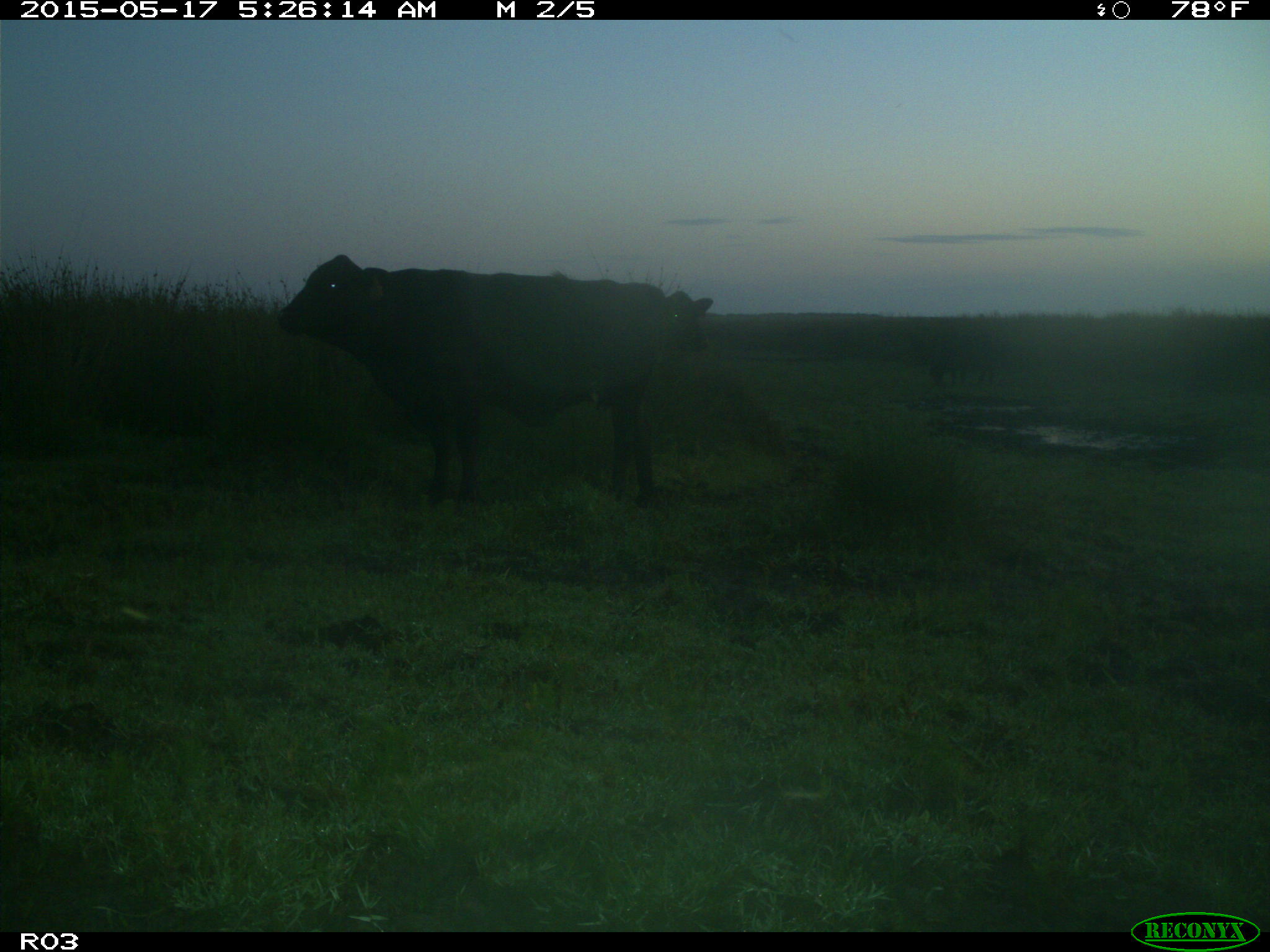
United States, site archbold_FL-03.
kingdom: Animalia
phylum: Chordata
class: Mammalia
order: Artiodactyla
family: Bovidae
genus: Bos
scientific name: Bos taurus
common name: domestic cow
Bos taurus (domestic cow).